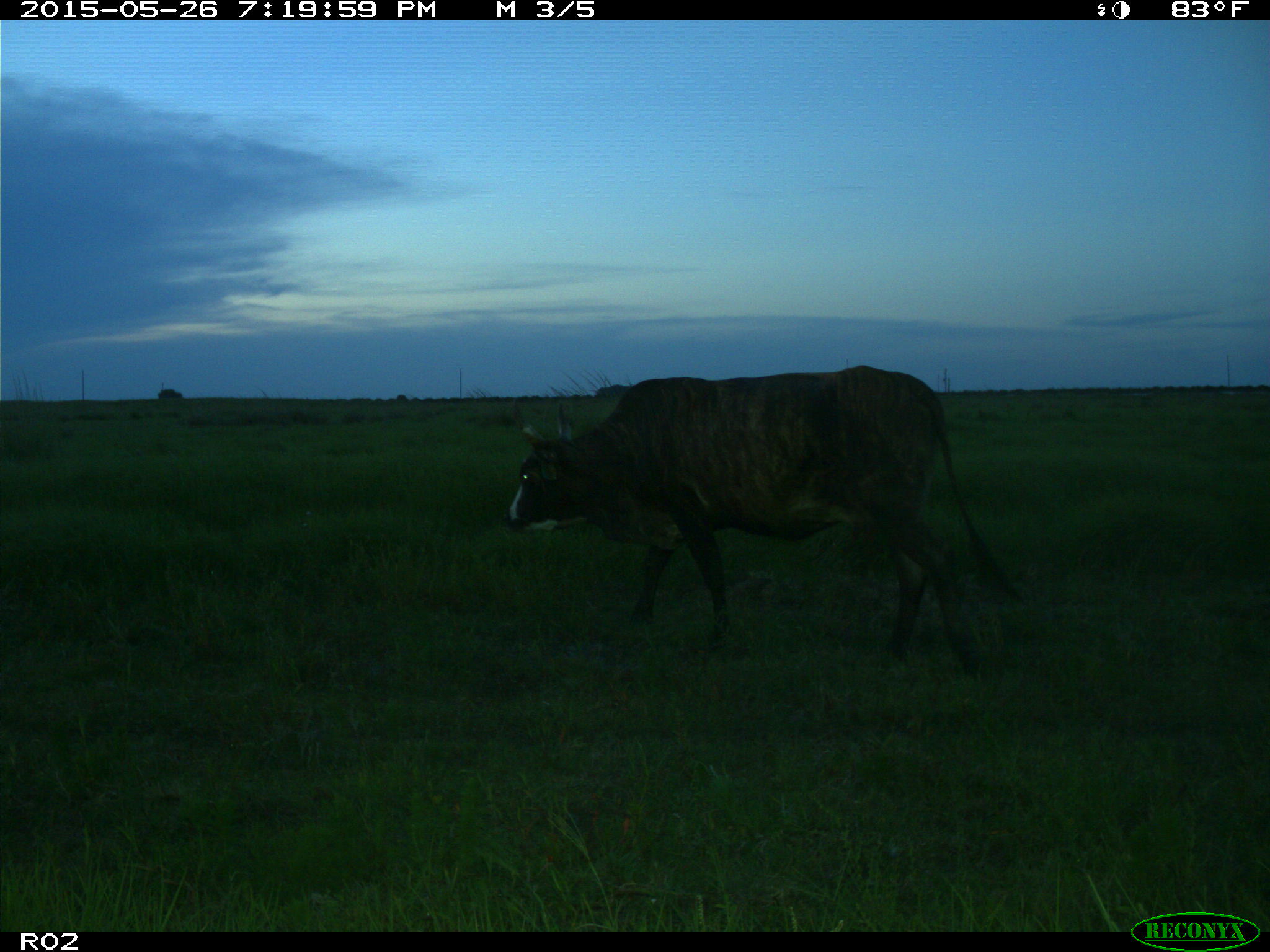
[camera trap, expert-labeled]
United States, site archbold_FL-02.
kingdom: Animalia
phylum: Chordata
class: Mammalia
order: Artiodactyla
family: Bovidae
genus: Bos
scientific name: Bos taurus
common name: domestic cow